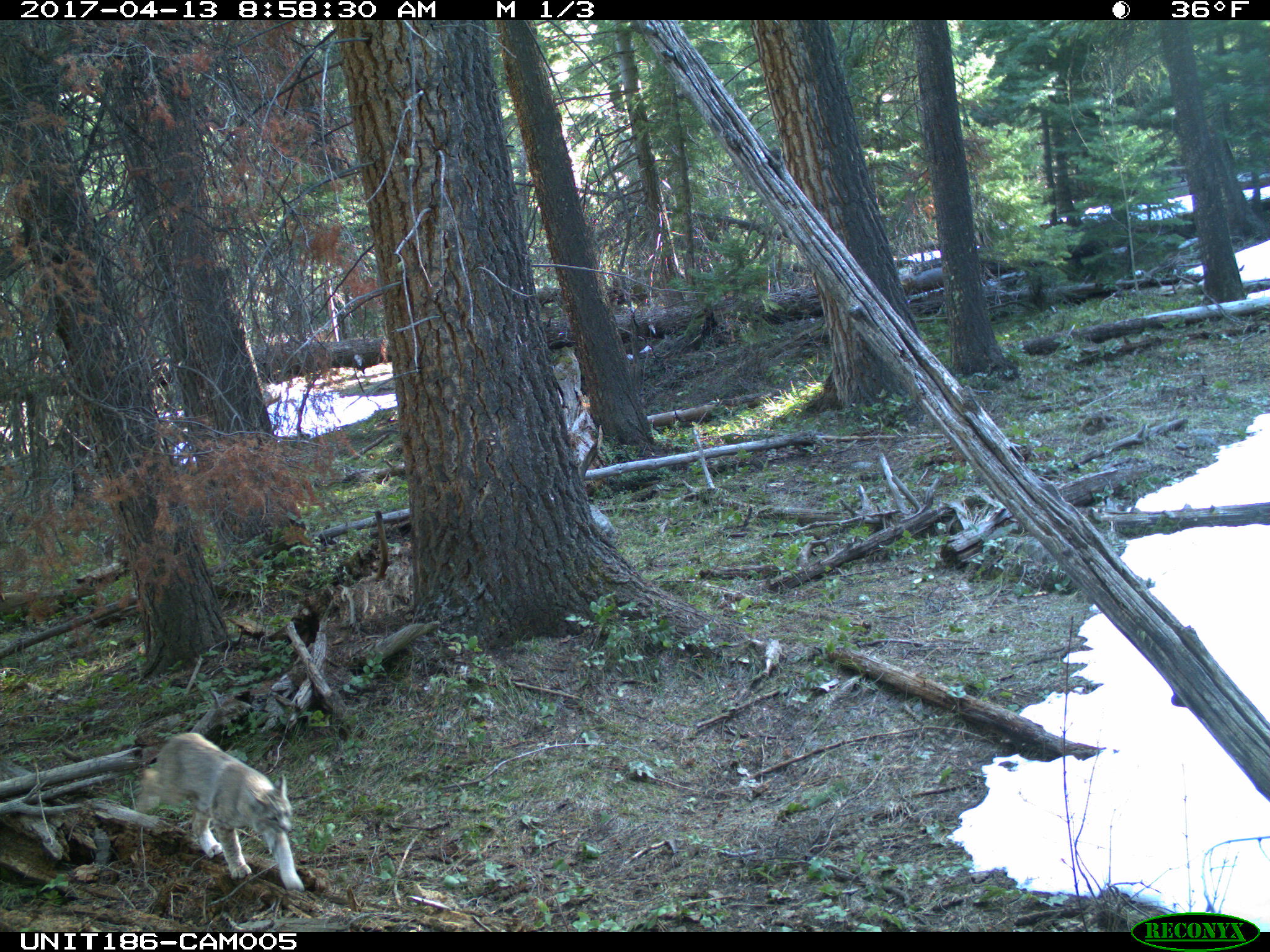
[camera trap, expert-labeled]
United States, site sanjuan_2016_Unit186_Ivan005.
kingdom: Animalia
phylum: Chordata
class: Mammalia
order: Carnivora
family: Felidae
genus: Lynx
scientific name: Lynx rufus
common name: bobcat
Lynx rufus (bobcat).